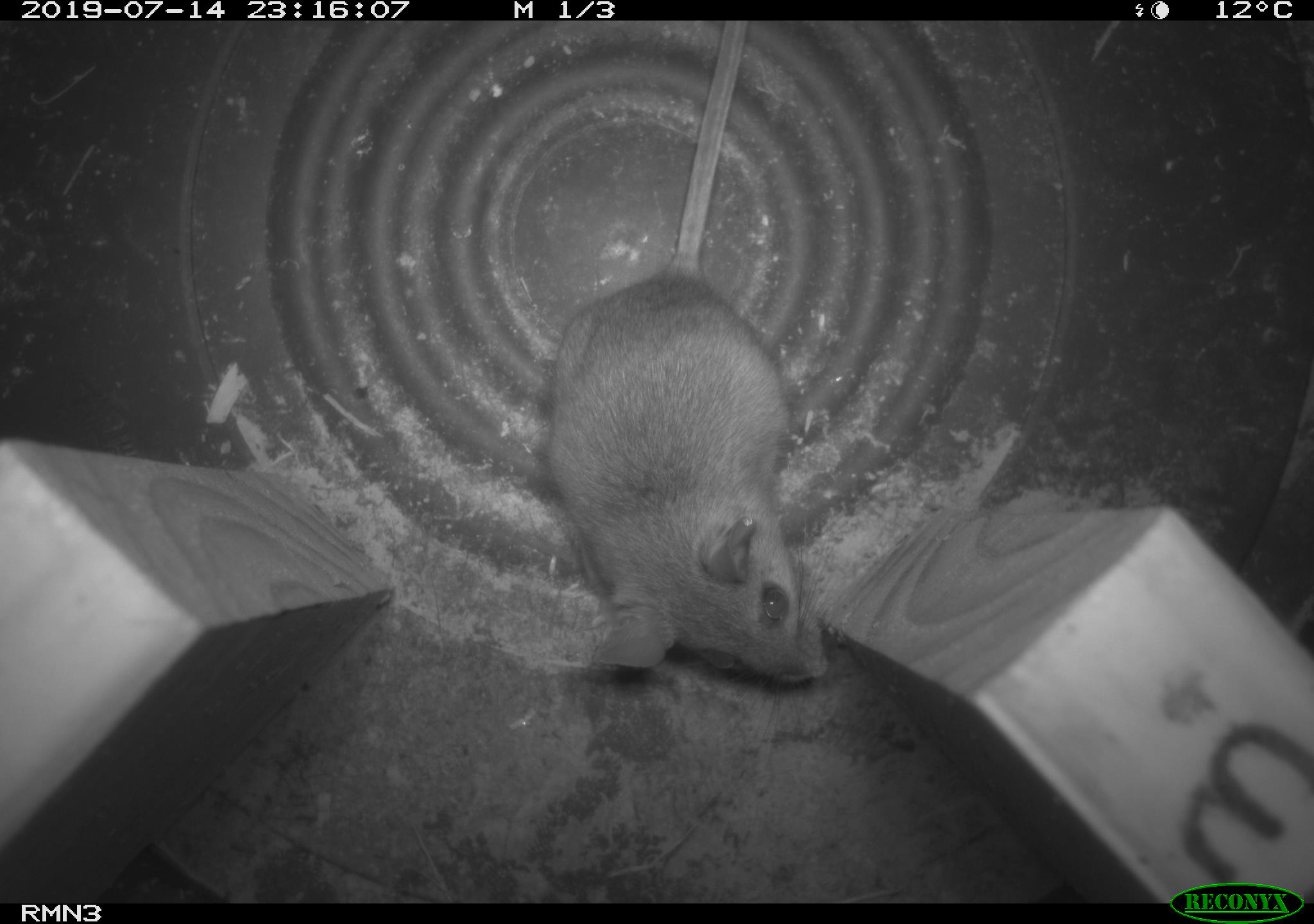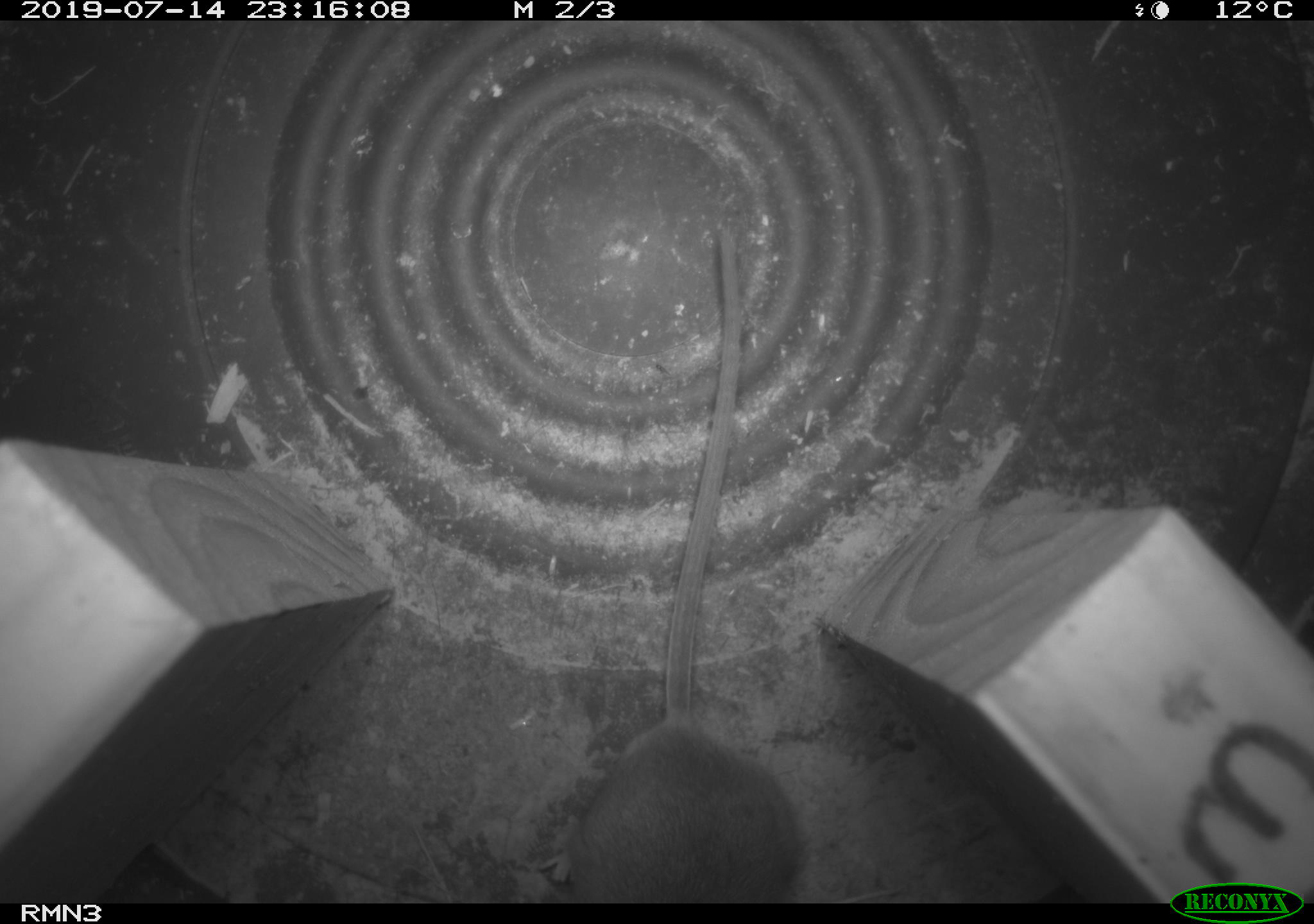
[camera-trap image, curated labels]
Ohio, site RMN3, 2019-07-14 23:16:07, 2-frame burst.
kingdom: Animalia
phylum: Chordata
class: Mammalia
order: Rodentia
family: Cricetidae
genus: Peromyscus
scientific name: Peromyscus leucopus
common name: white-footed mouse